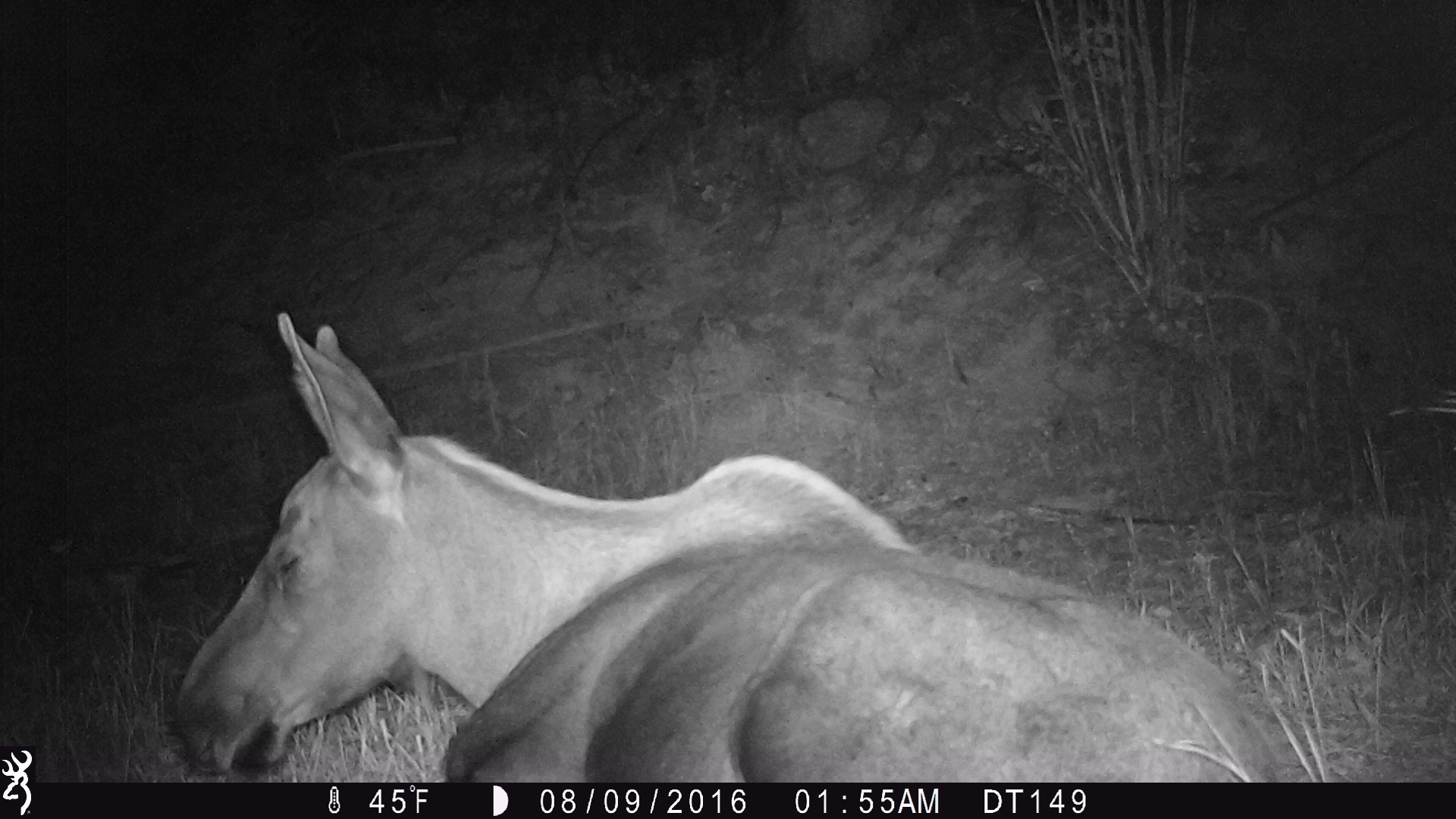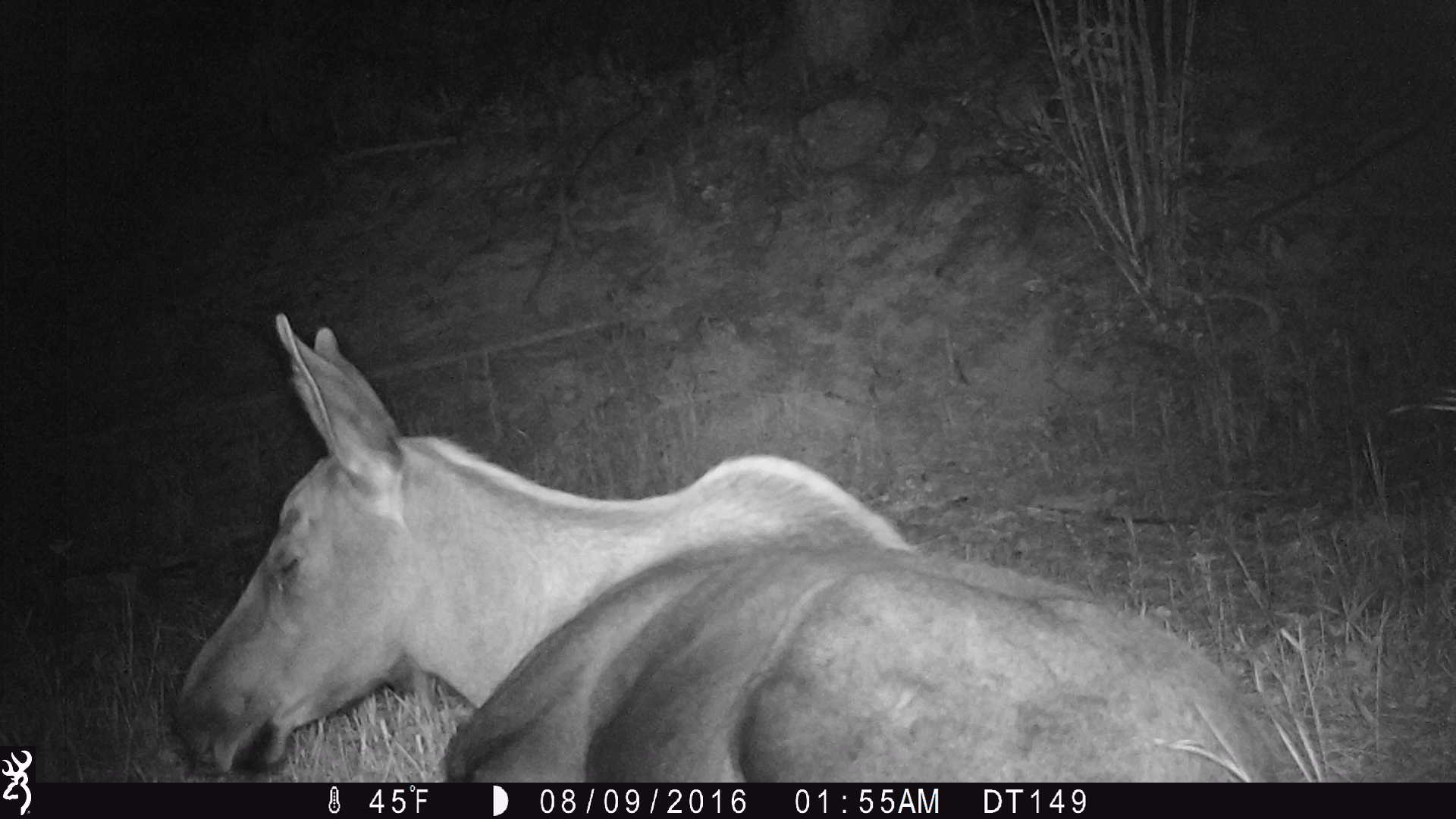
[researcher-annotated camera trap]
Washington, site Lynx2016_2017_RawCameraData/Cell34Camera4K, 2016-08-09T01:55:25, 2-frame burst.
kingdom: Animalia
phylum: Chordata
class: Mammalia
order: Artiodactyla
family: Cervidae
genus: Alces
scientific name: Alces alces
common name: moose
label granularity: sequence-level